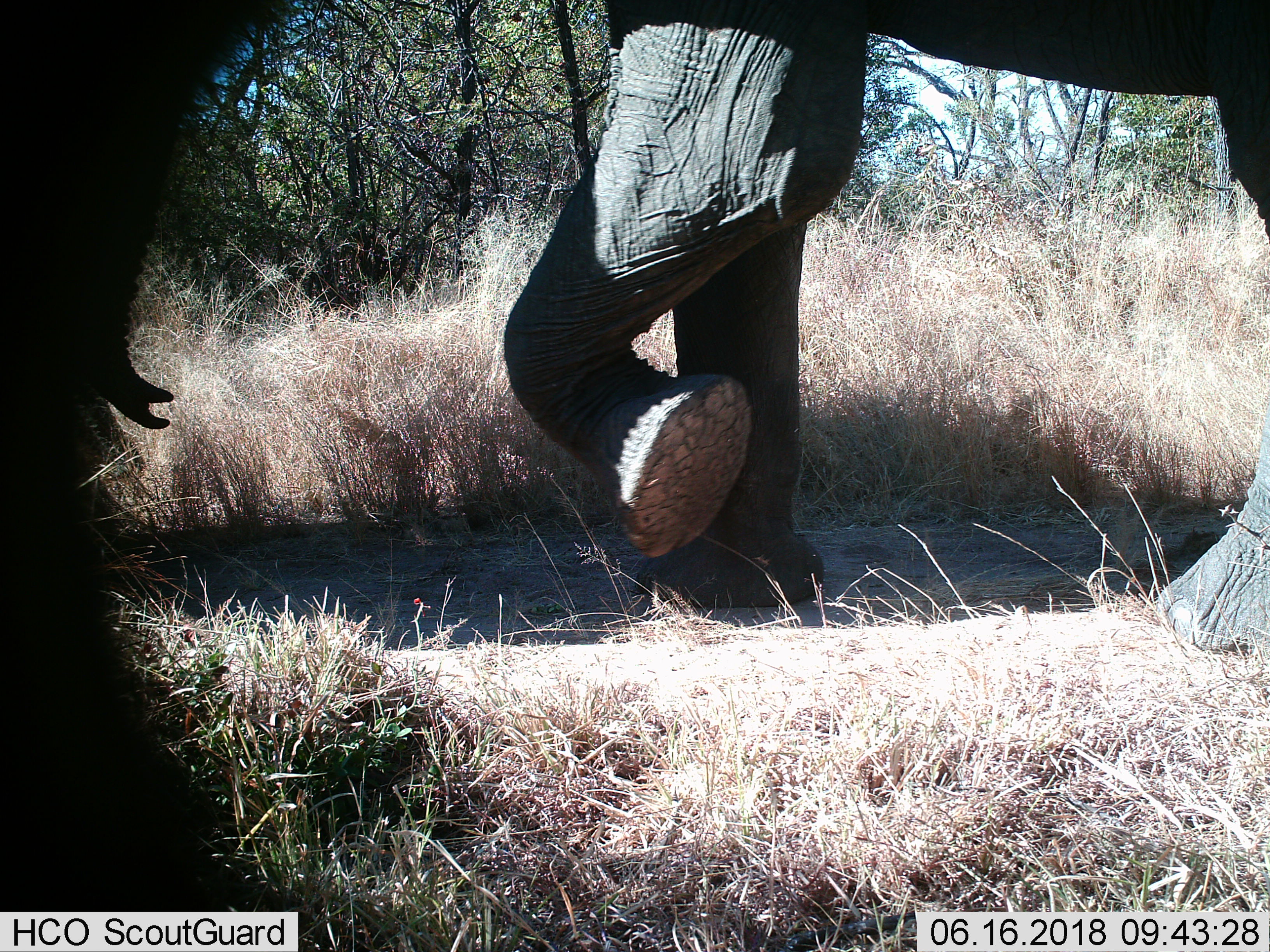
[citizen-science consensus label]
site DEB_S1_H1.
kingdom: Animalia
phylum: Chordata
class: Mammalia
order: Proboscidea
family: Elephantidae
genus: Loxodonta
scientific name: Loxodonta africana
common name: african bush elephant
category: elephant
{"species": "elephant (african bush elephant) (Loxodonta africana)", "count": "1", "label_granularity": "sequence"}